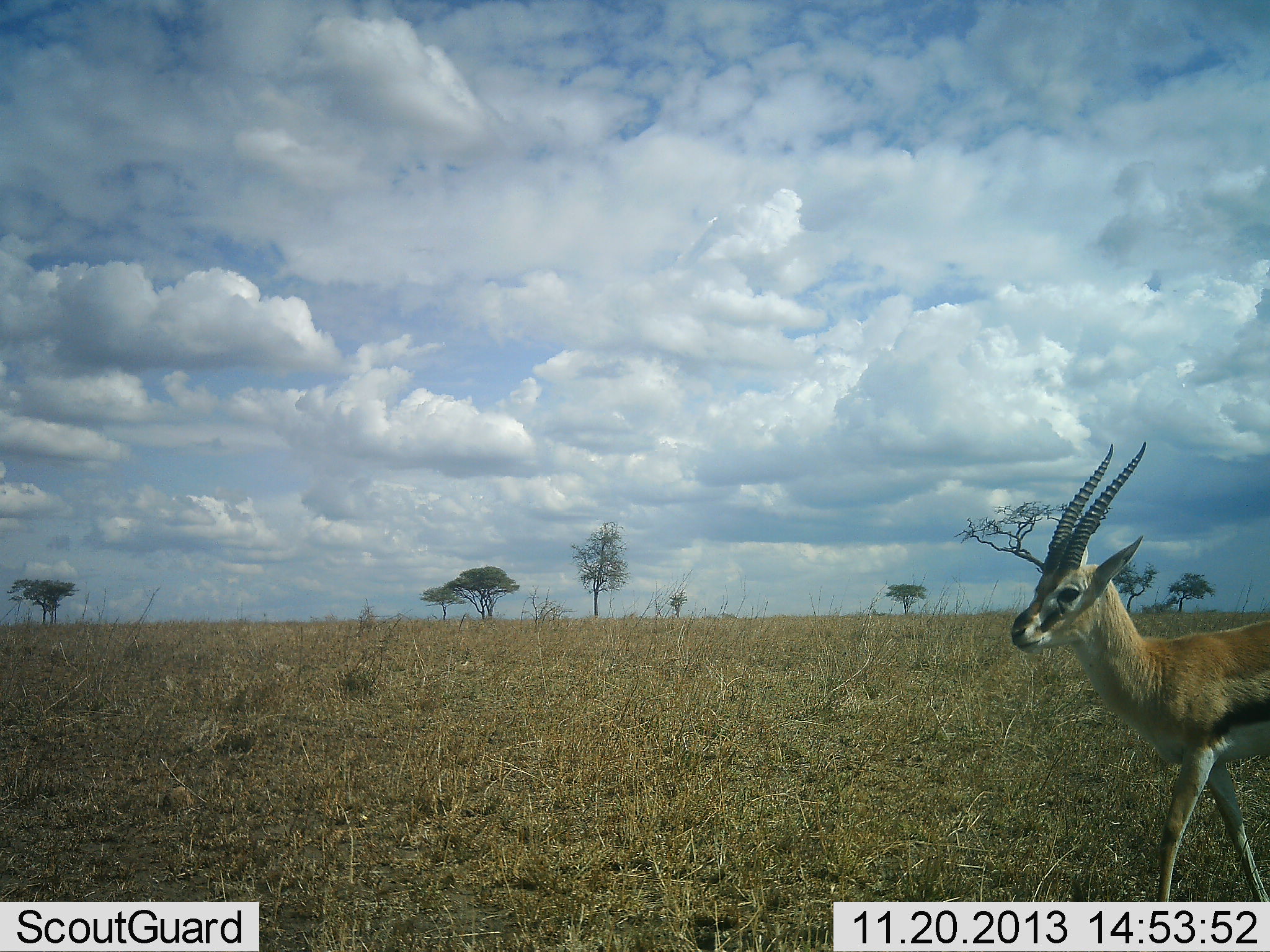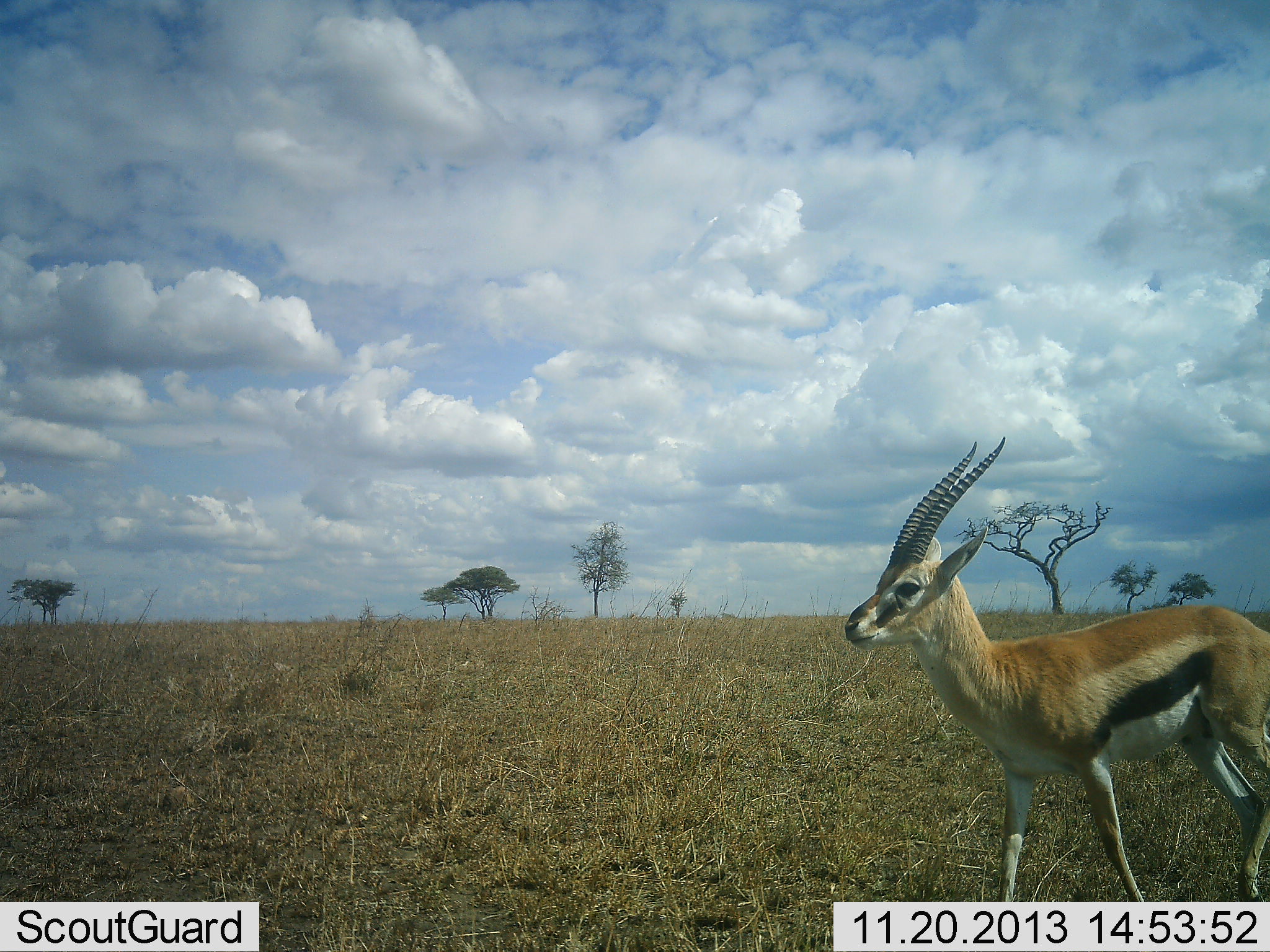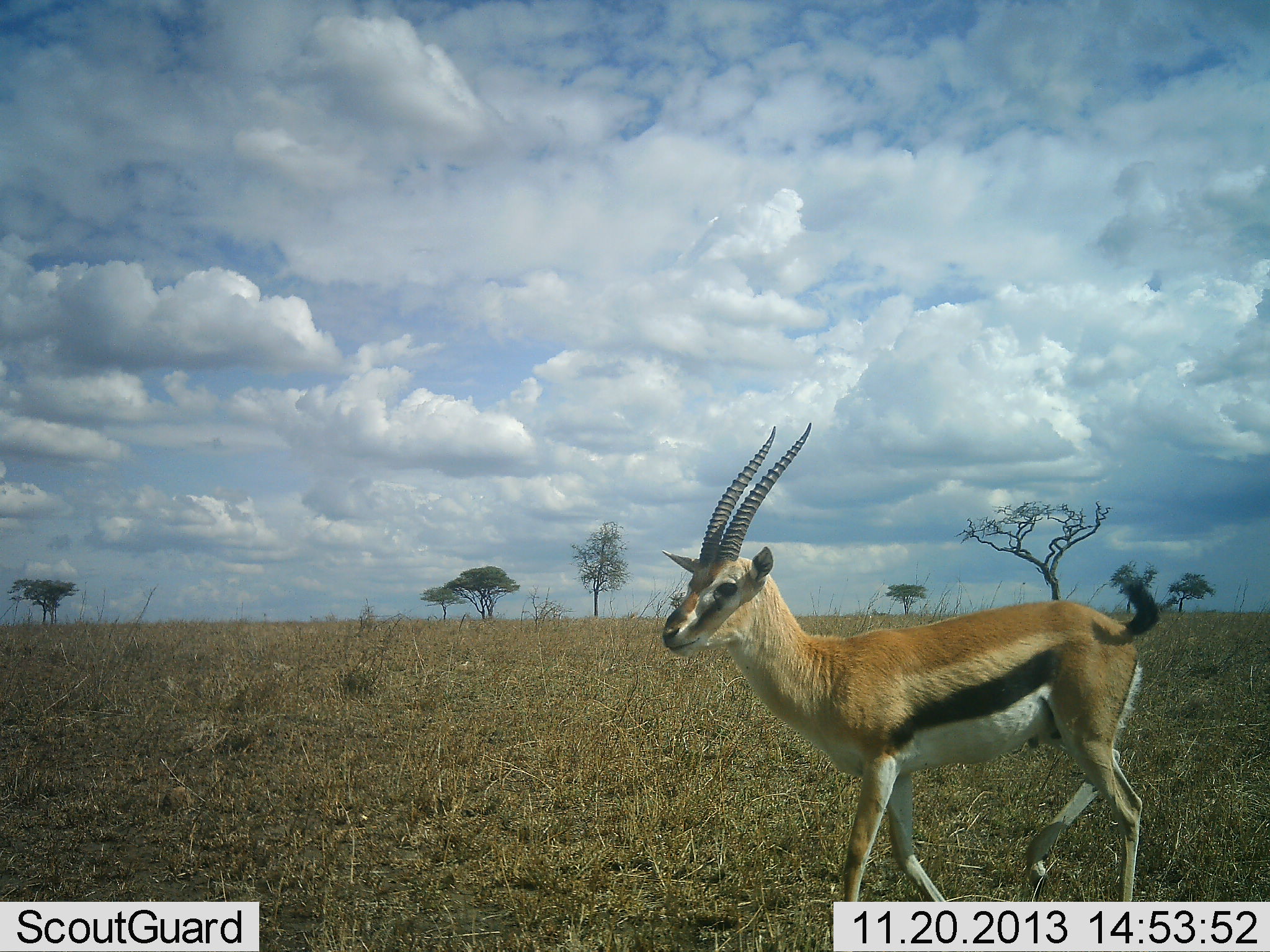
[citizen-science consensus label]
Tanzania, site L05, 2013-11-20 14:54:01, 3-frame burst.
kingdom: Animalia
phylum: Chordata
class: Mammalia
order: Artiodactyla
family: Bovidae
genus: Eudorcas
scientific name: Eudorcas thomsonii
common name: thomson's gazelle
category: gazellethomsons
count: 1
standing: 10%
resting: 0%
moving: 90%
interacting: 0%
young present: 0%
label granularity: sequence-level